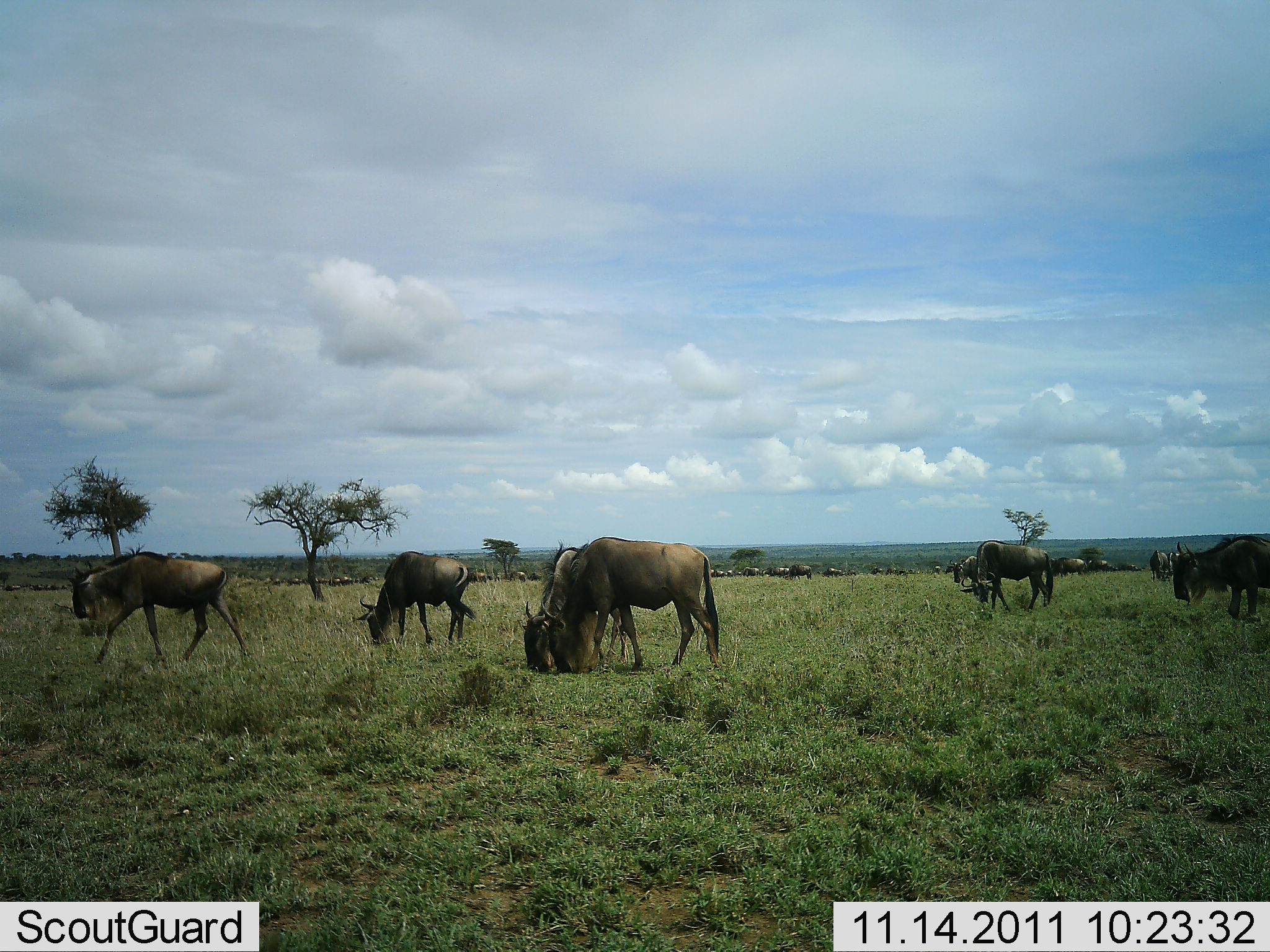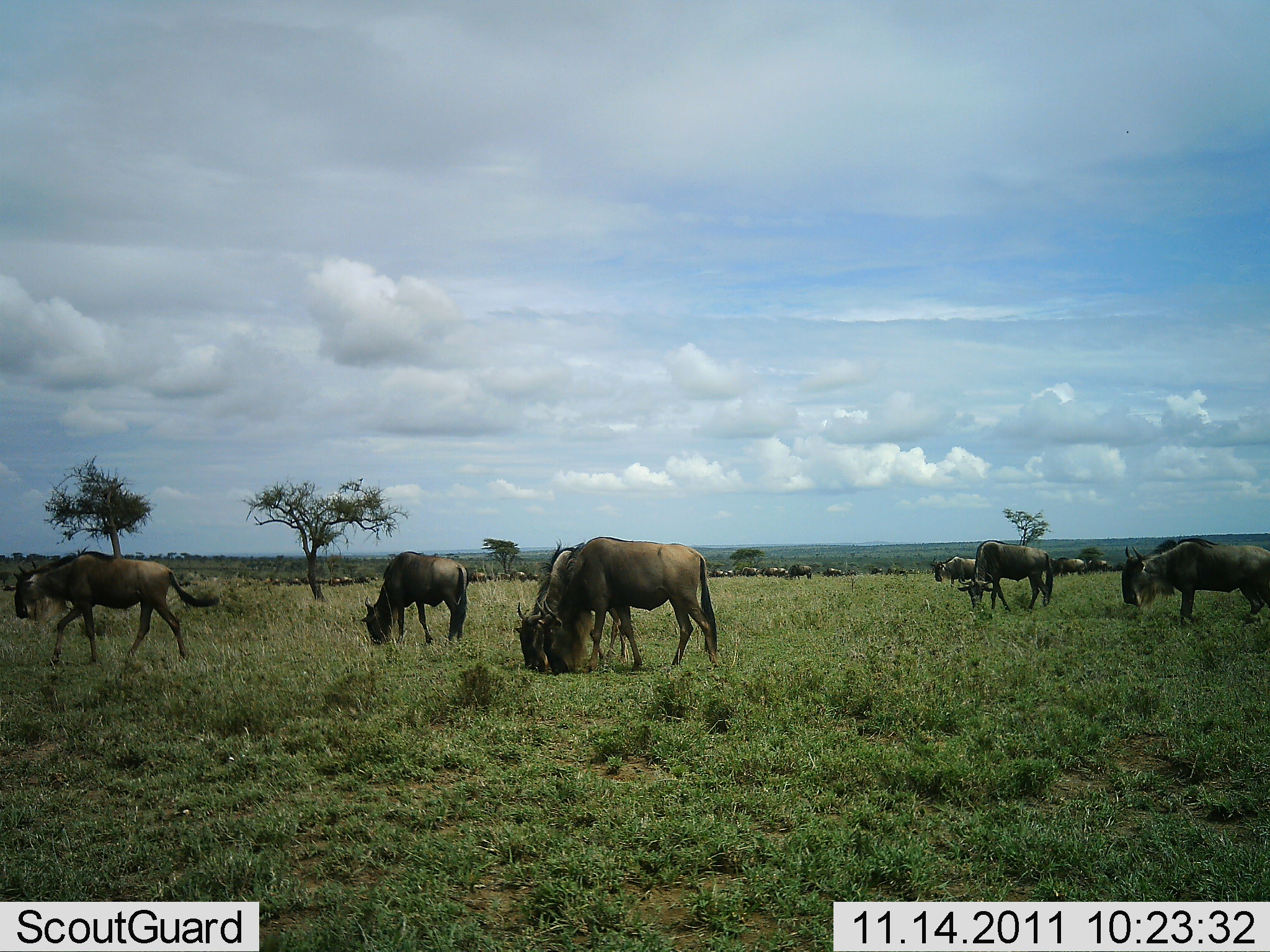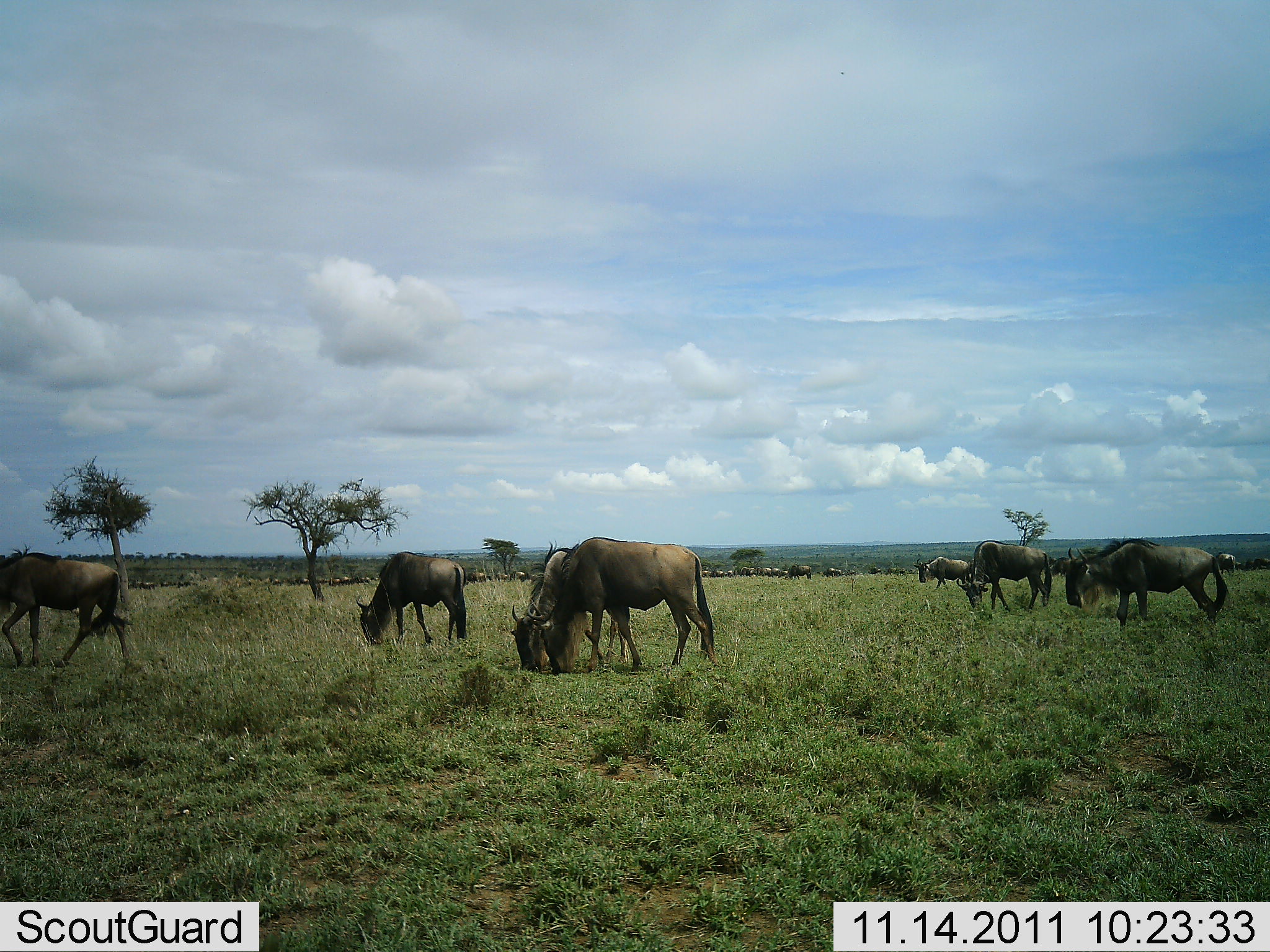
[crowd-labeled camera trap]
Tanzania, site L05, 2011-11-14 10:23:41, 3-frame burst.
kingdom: Animalia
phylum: Chordata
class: Mammalia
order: Artiodactyla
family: Bovidae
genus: Connochaetes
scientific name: Connochaetes taurinus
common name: blue wildebeest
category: wildebeest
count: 11-50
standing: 54%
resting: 0%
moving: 62%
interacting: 8%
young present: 15%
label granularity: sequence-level